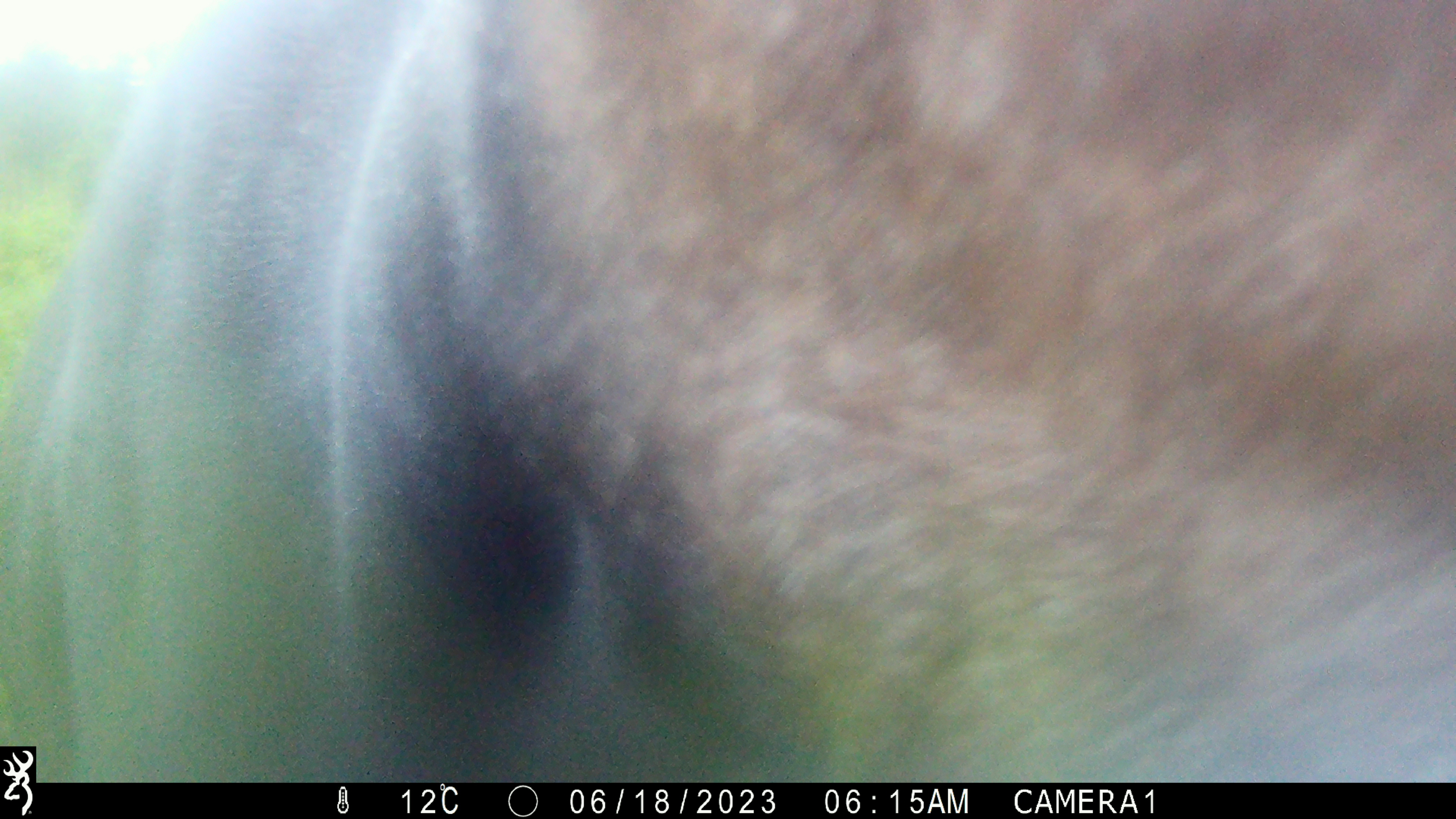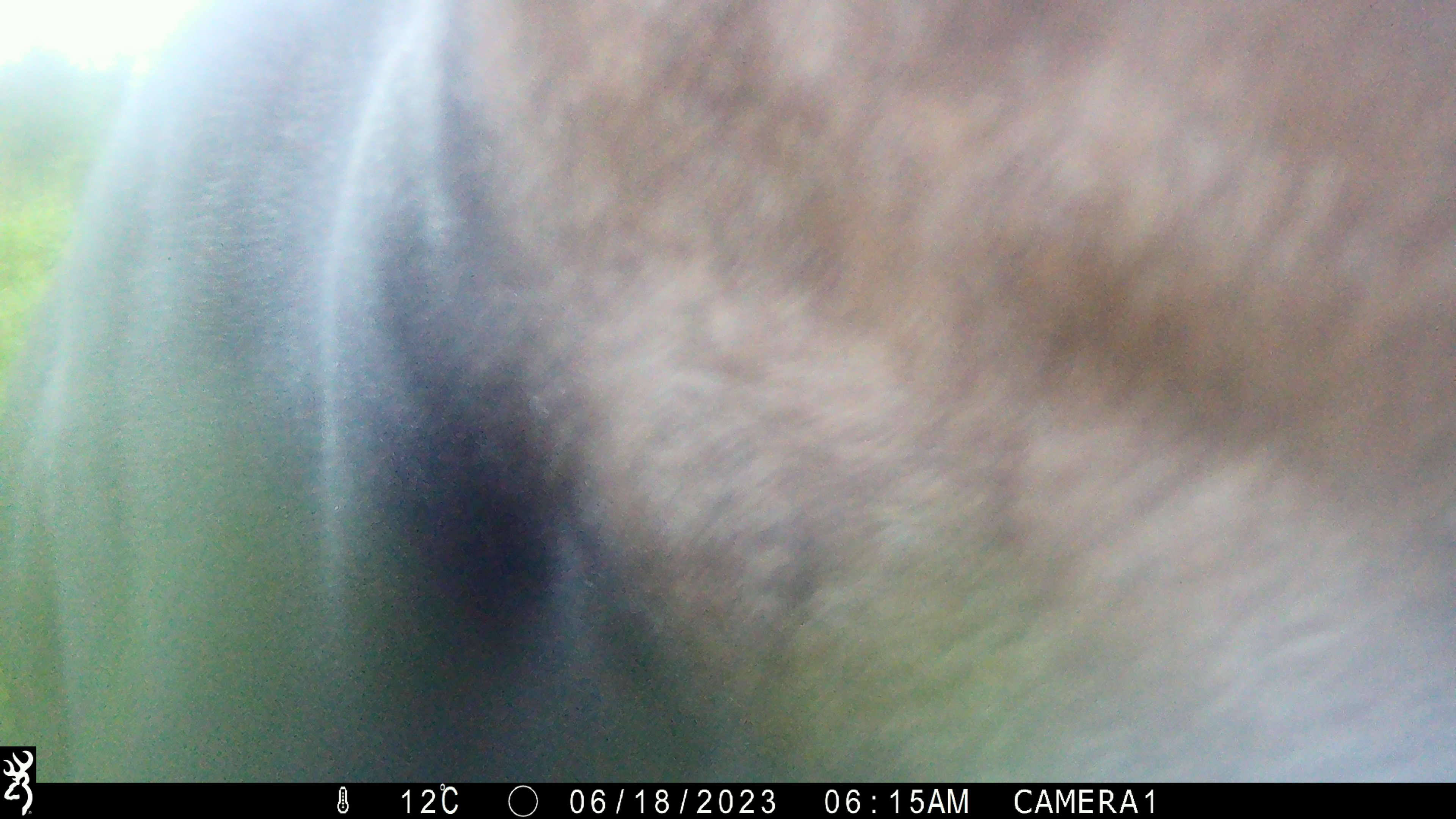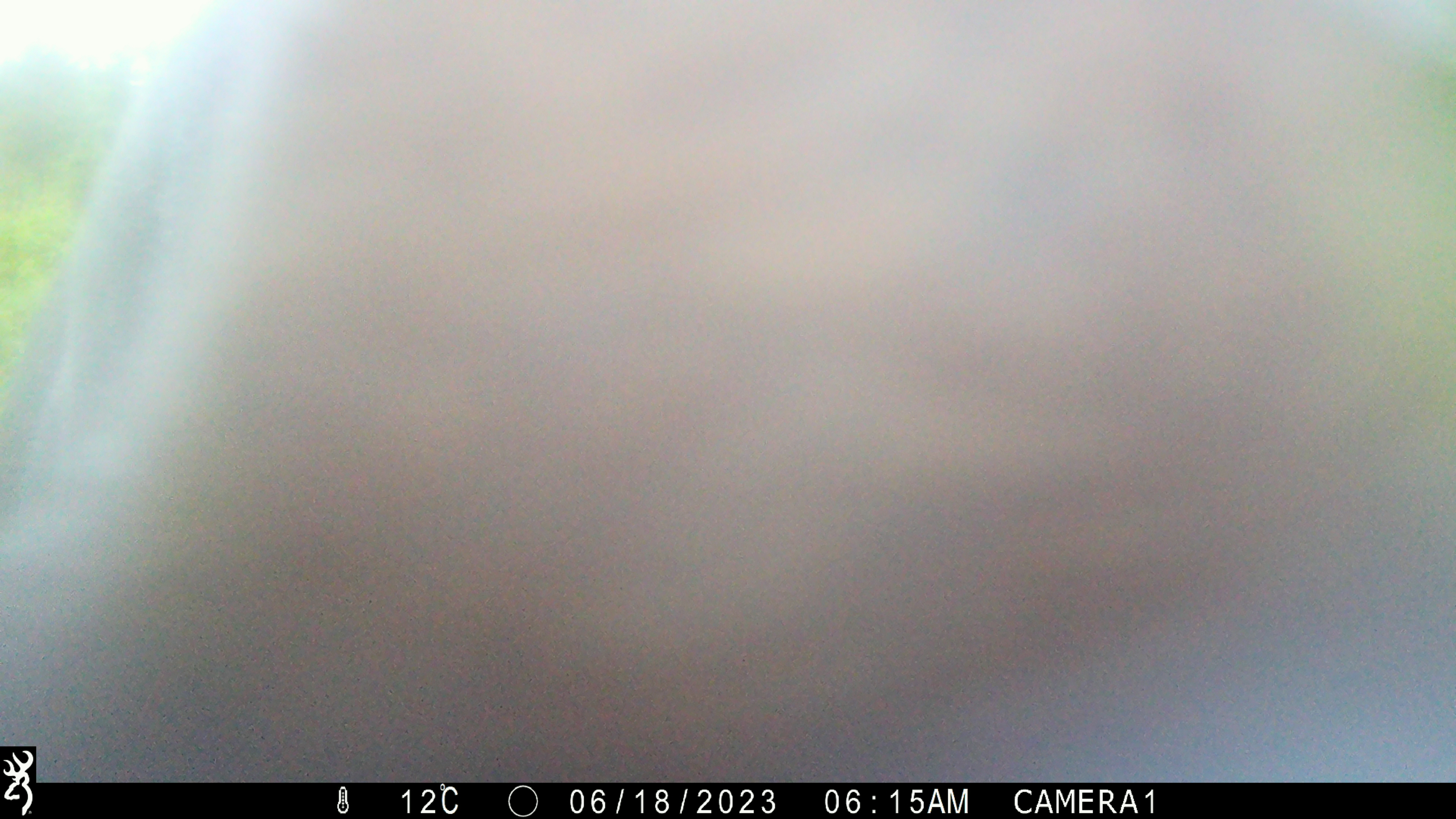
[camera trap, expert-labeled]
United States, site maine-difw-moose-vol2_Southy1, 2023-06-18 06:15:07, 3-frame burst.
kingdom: Animalia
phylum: Chordata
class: Mammalia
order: Artiodactyla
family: Cervidae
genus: Alces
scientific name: Alces alces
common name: moose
Moose (Alces alces).